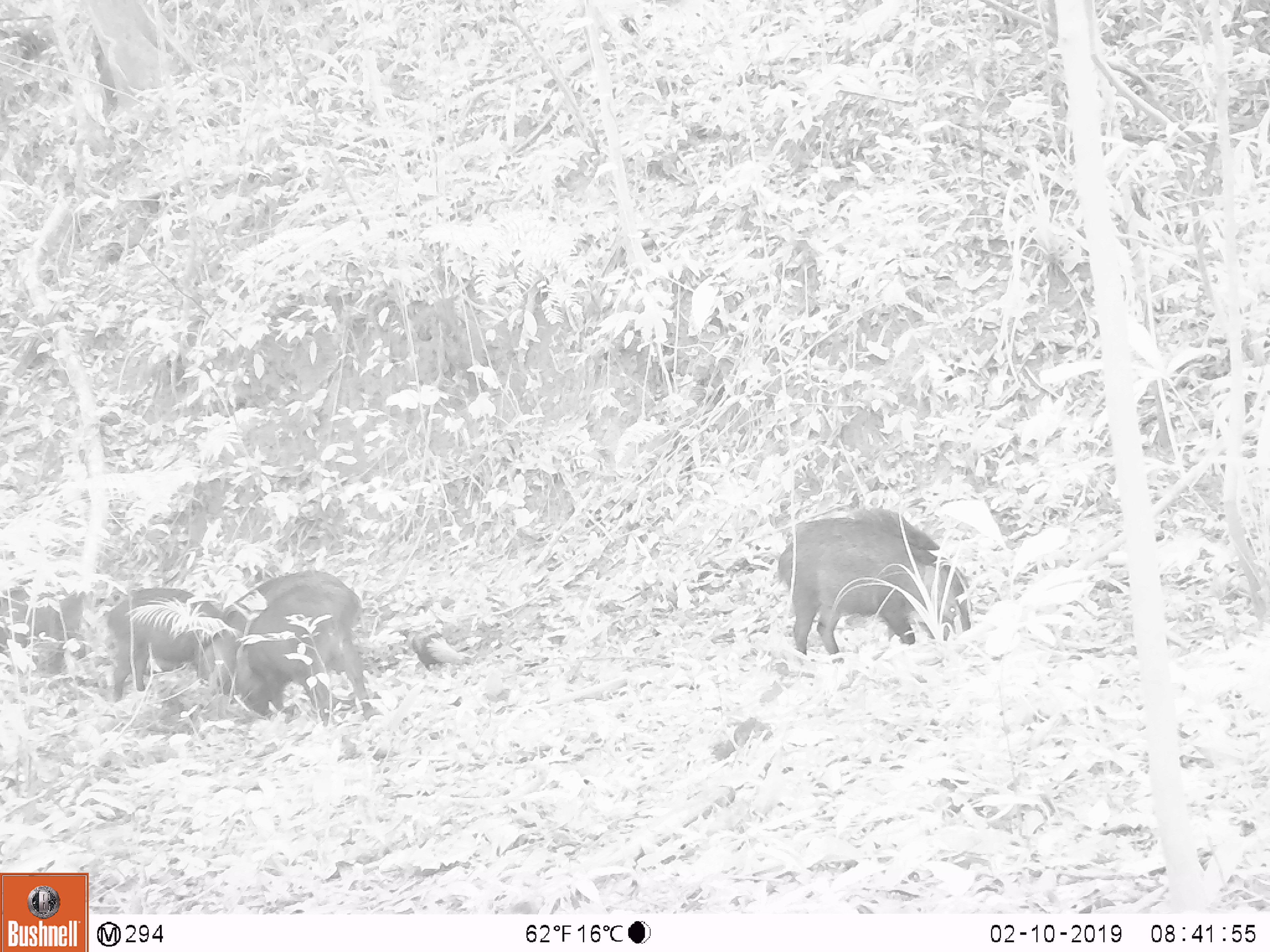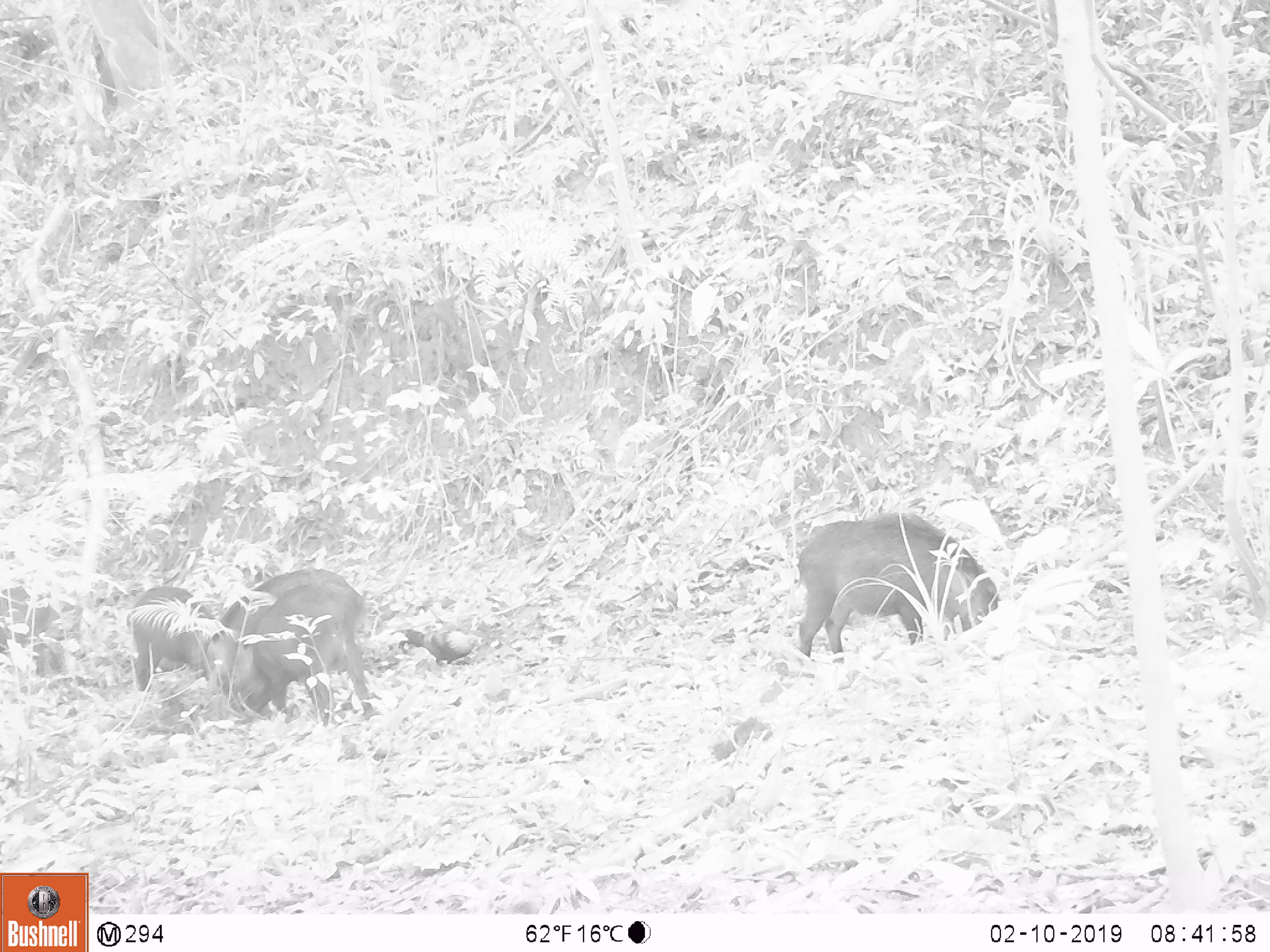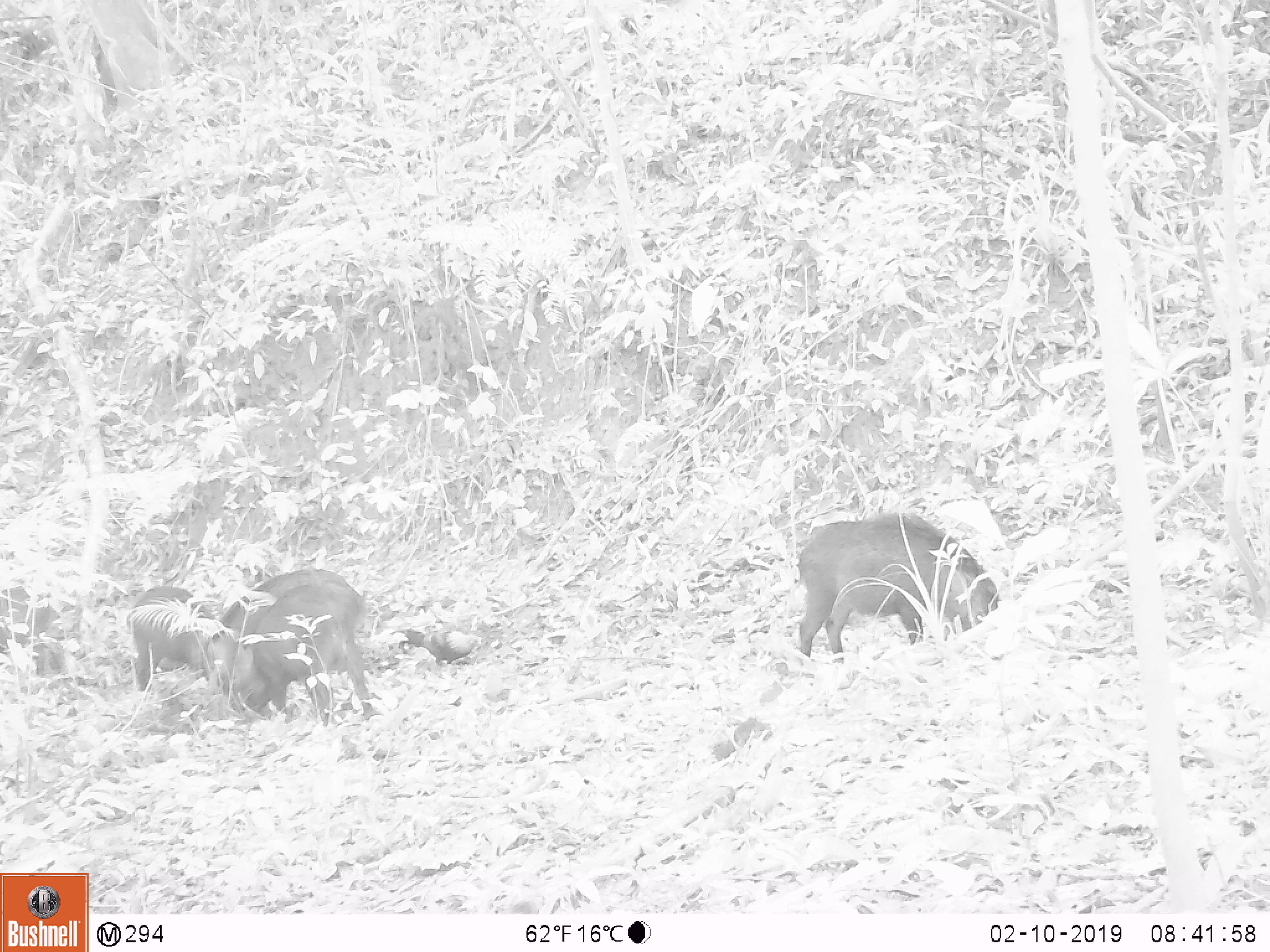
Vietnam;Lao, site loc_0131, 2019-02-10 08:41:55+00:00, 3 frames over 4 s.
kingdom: Animalia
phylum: Chordata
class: Mammalia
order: Artiodactyla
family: Suidae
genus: Sus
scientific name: Sus scrofa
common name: eurasian wild pig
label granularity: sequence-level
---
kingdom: Animalia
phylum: Chordata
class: Aves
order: Galliformes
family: Phasianidae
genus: Gallus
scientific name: Gallus gallus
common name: red junglefowl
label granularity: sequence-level